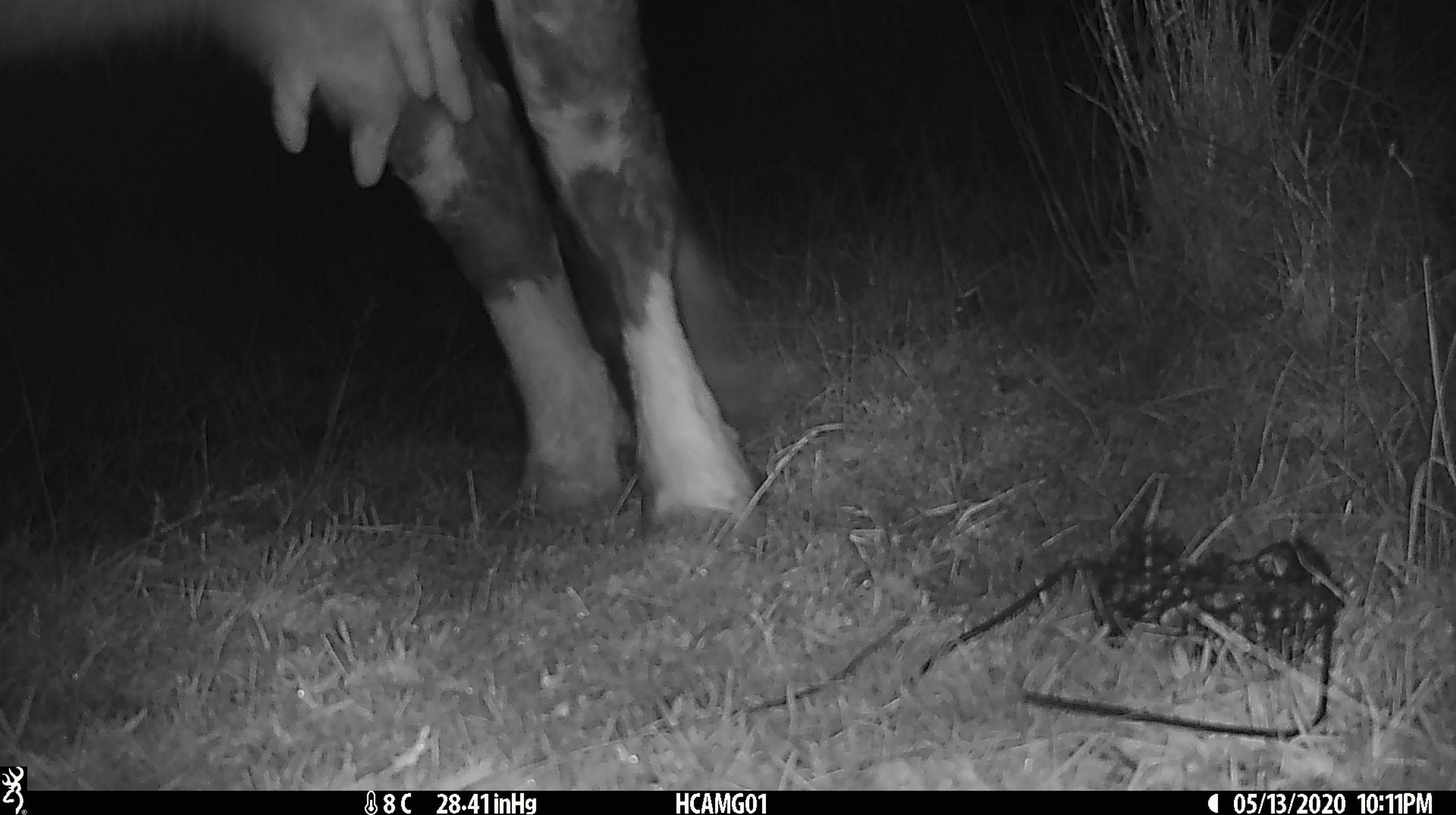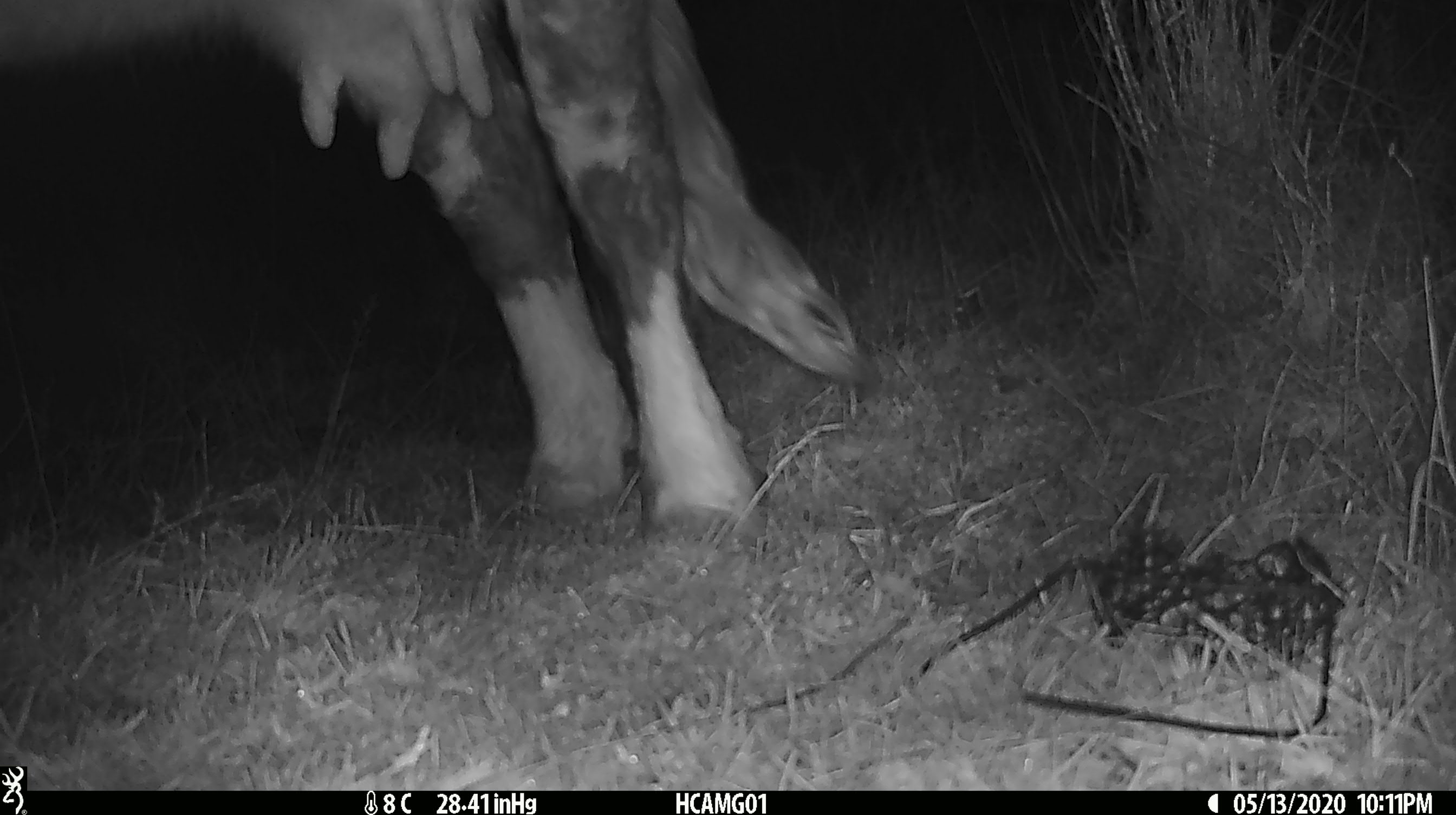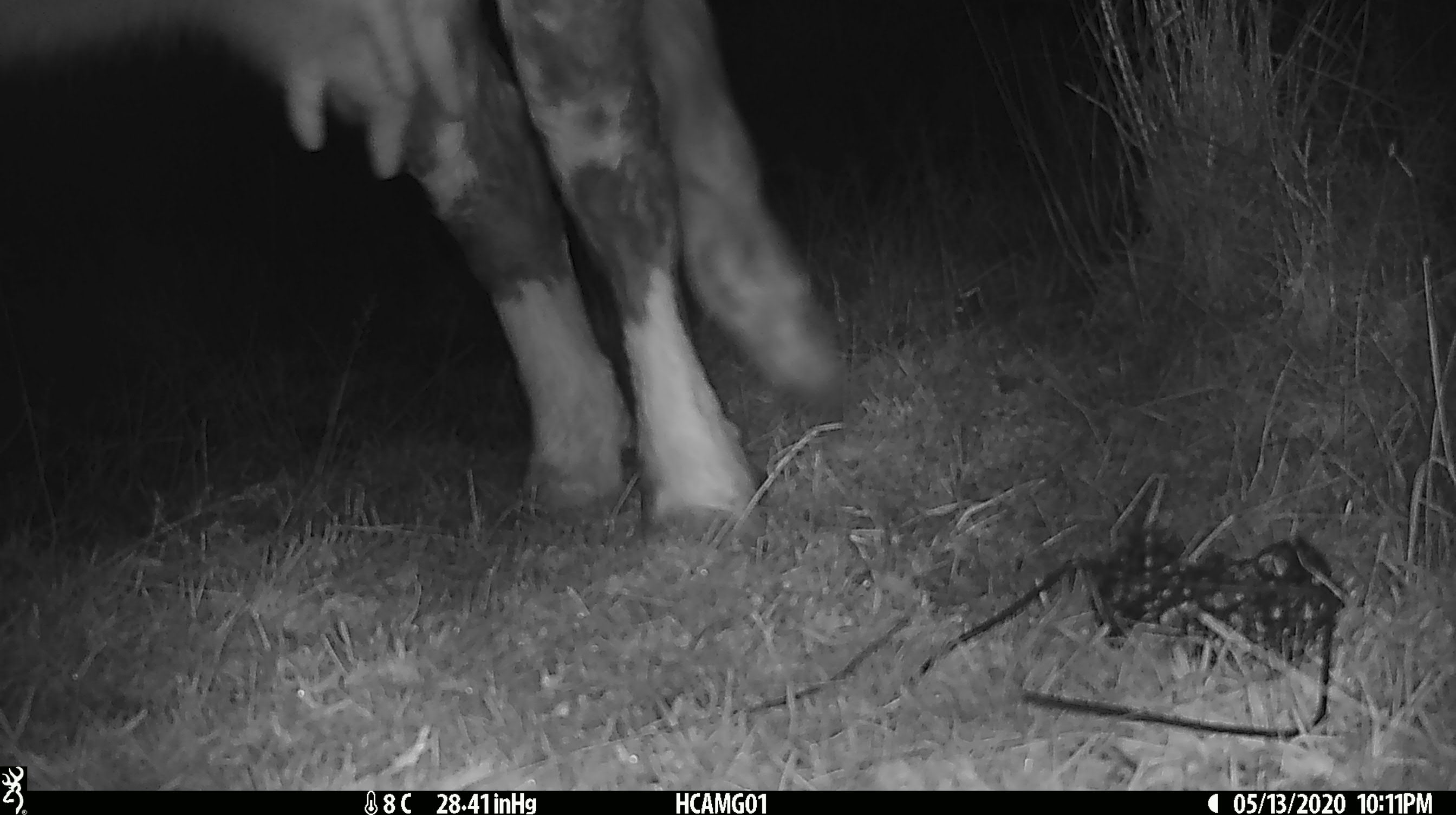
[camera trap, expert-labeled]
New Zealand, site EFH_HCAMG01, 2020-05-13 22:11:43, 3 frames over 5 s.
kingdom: Animalia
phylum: Chordata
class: Mammalia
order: Artiodactyla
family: Bovidae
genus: Bos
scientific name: Bos taurus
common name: domestic cow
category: cow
Cow (domestic cow) (Bos taurus).